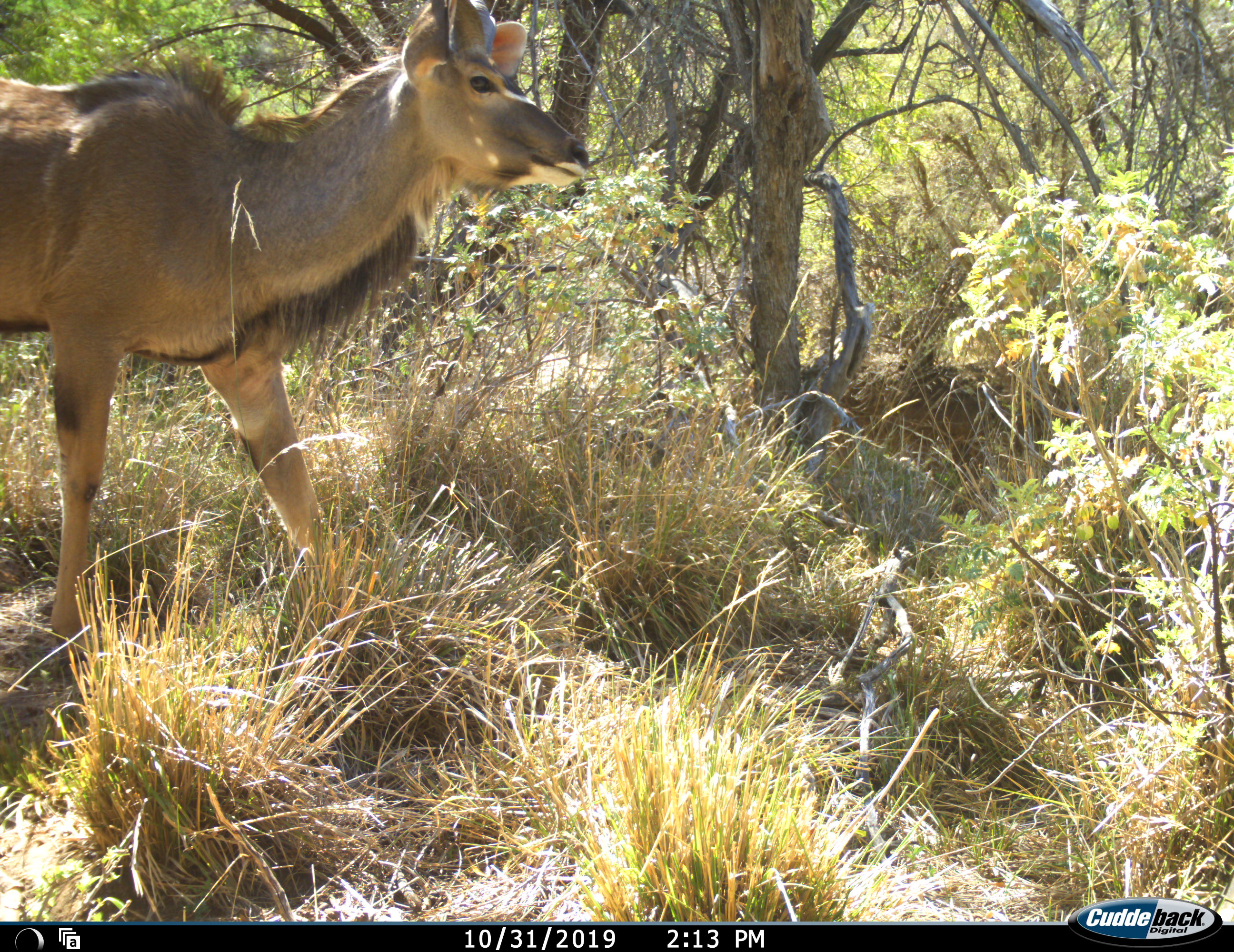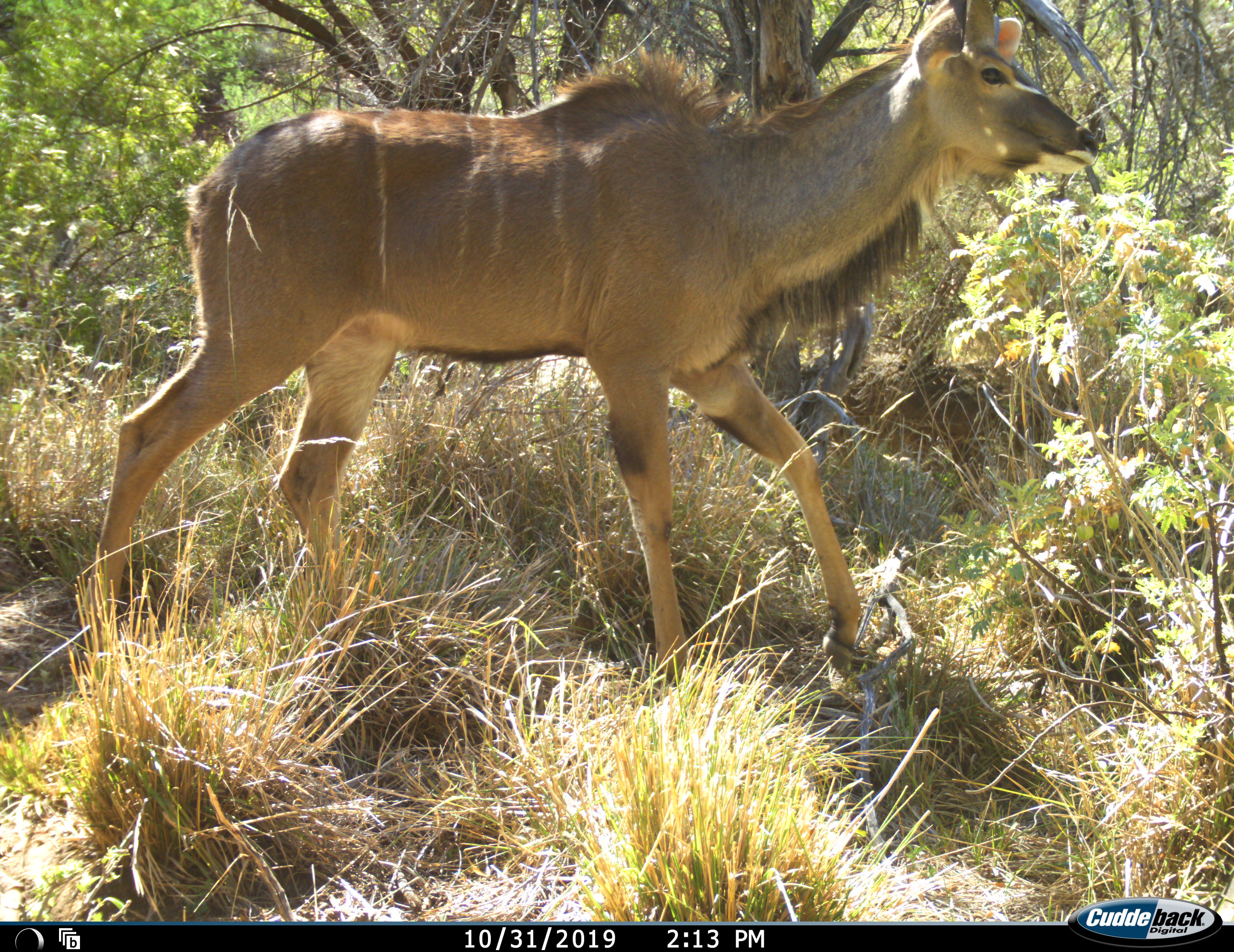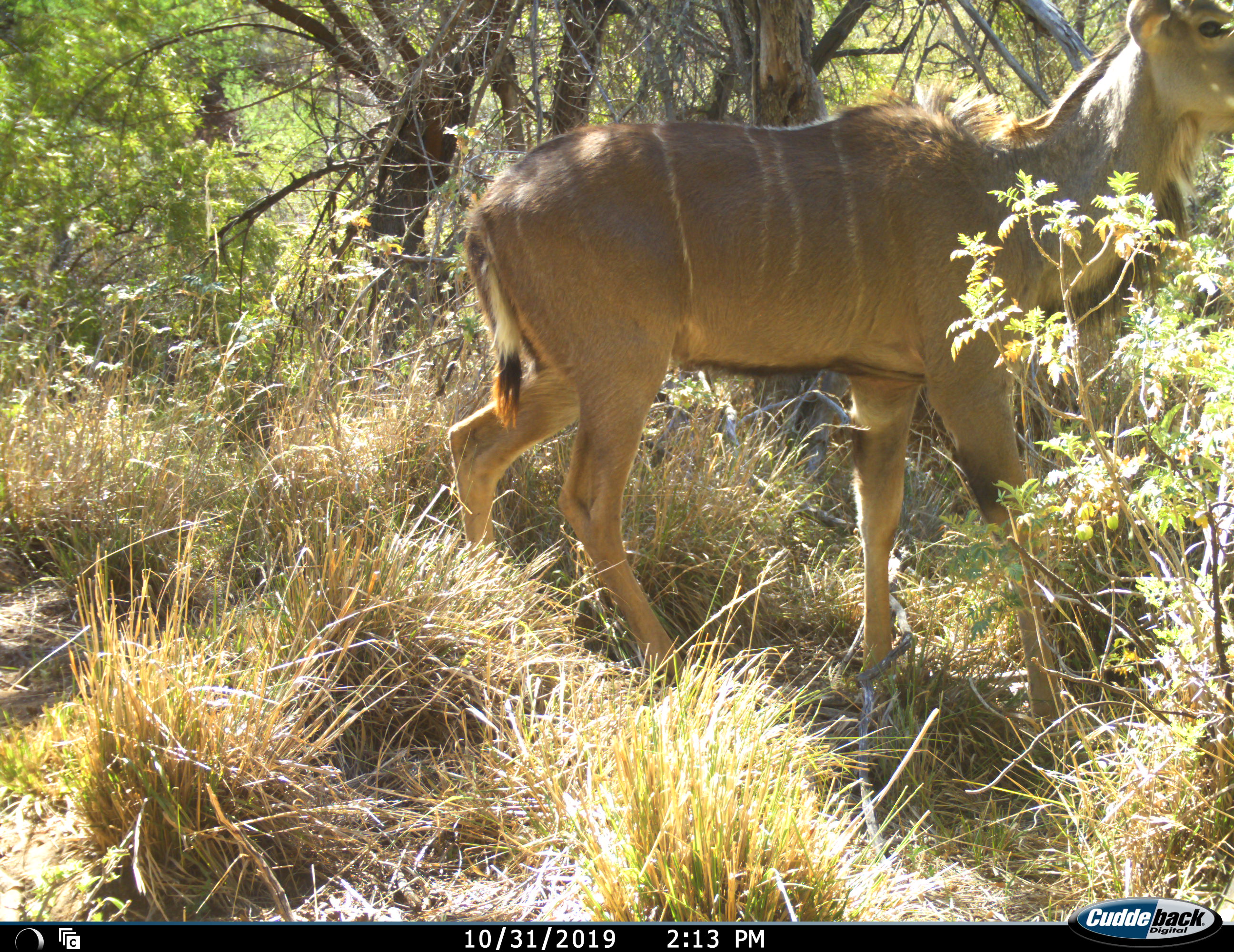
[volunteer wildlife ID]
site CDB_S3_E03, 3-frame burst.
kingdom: Animalia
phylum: Chordata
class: Mammalia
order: Artiodactyla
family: Bovidae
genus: Tragelaphus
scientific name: Tragelaphus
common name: kudu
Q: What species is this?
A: Kudu (Tragelaphus).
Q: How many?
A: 1.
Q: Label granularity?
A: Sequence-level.